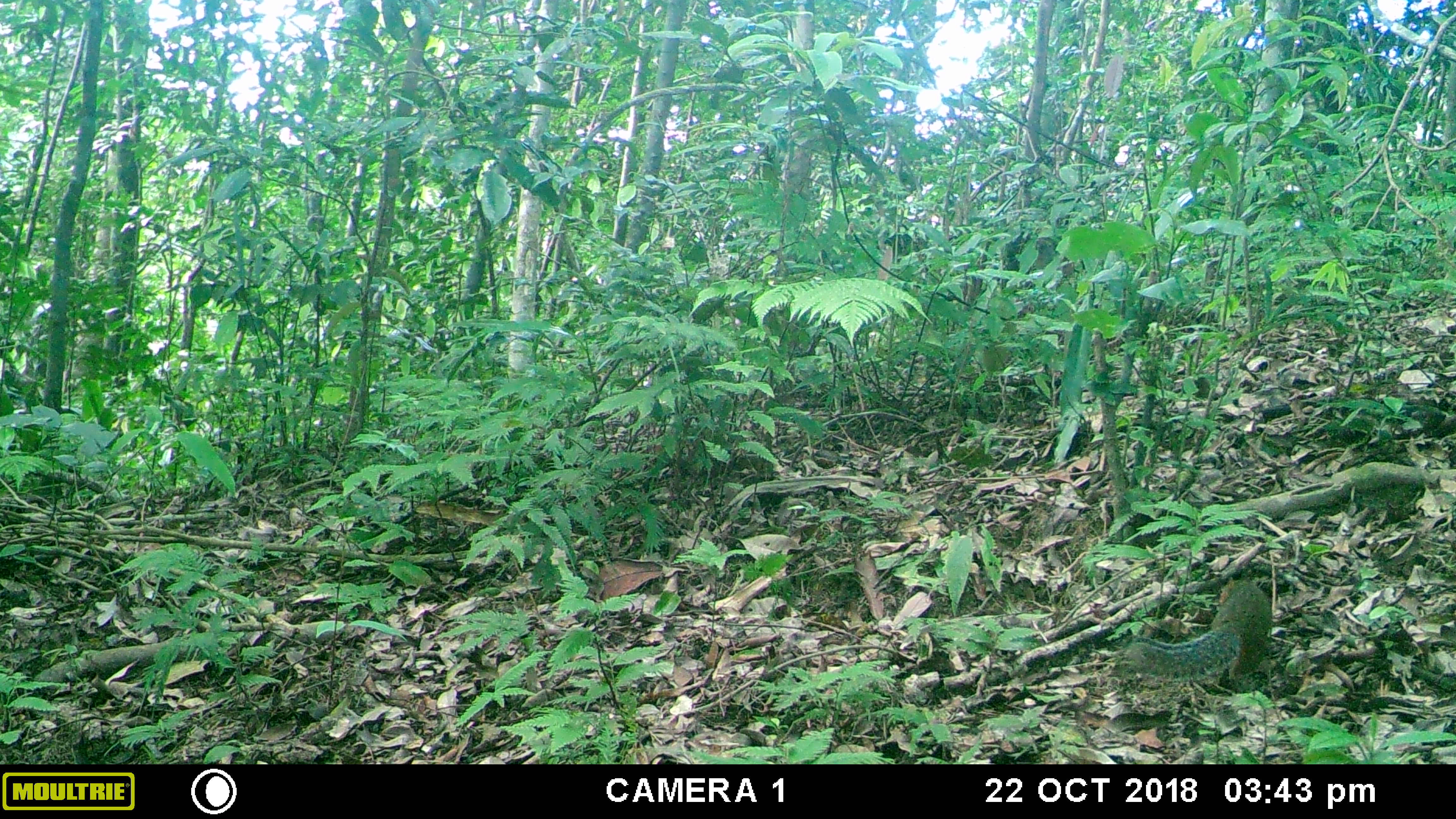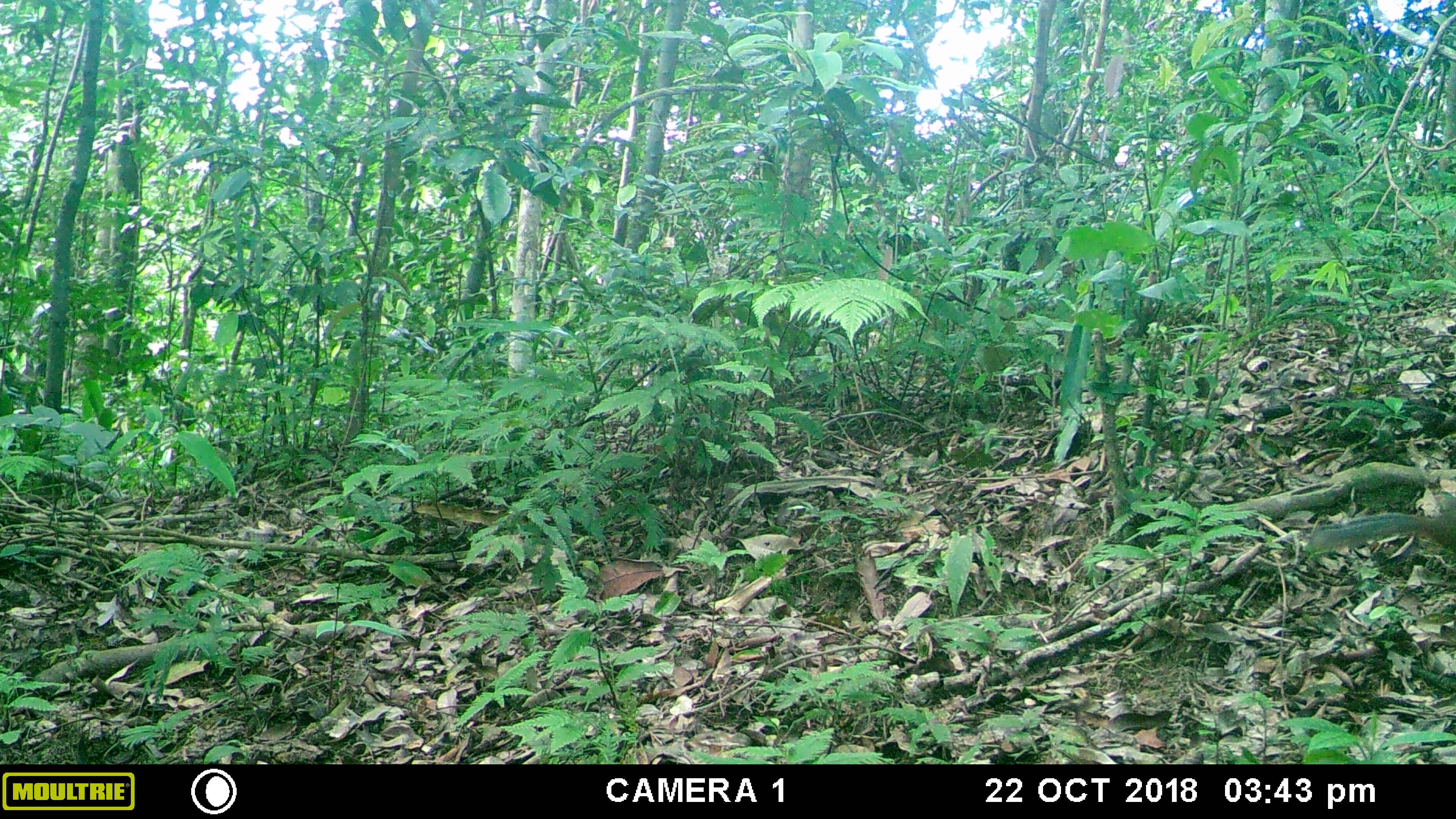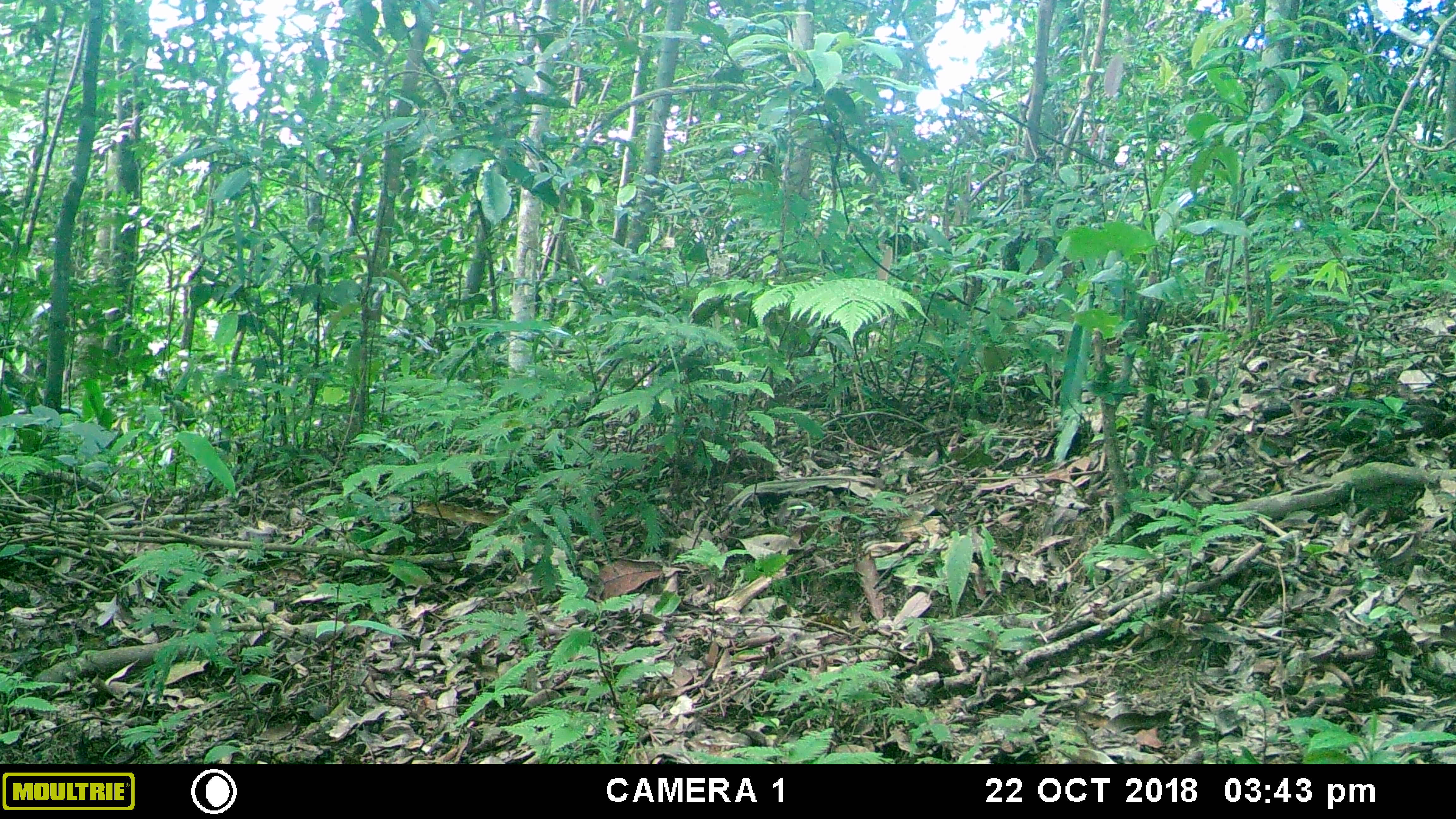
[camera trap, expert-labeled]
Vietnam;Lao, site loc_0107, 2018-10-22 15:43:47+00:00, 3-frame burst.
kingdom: Animalia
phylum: Chordata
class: Mammalia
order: Rodentia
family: Sciuridae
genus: Dremomys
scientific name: Dremomys rufigenis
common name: red-cheeked squirrel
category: red cheeked squirrel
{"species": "red cheeked squirrel (red-cheeked squirrel) (Dremomys rufigenis)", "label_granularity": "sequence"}